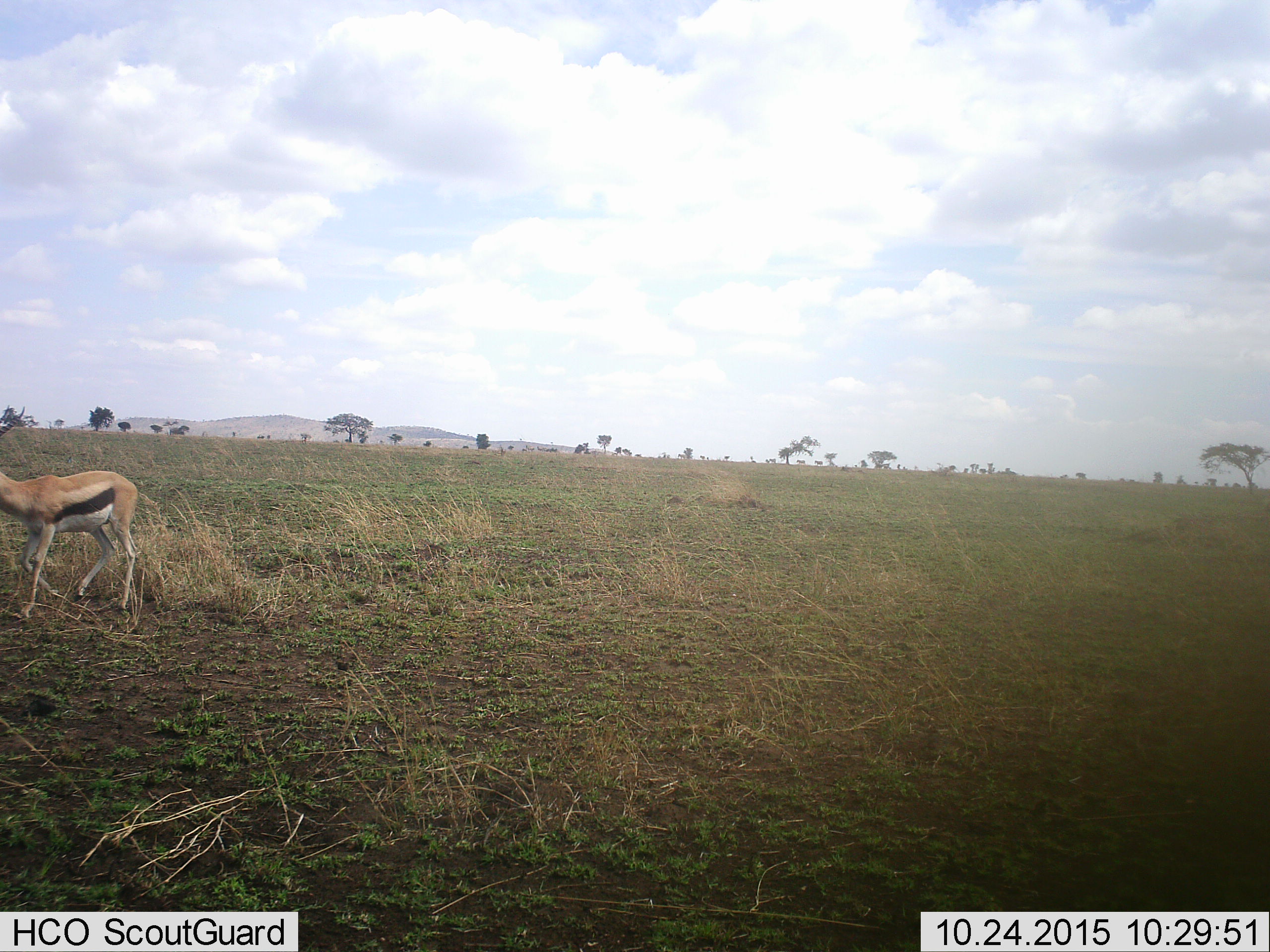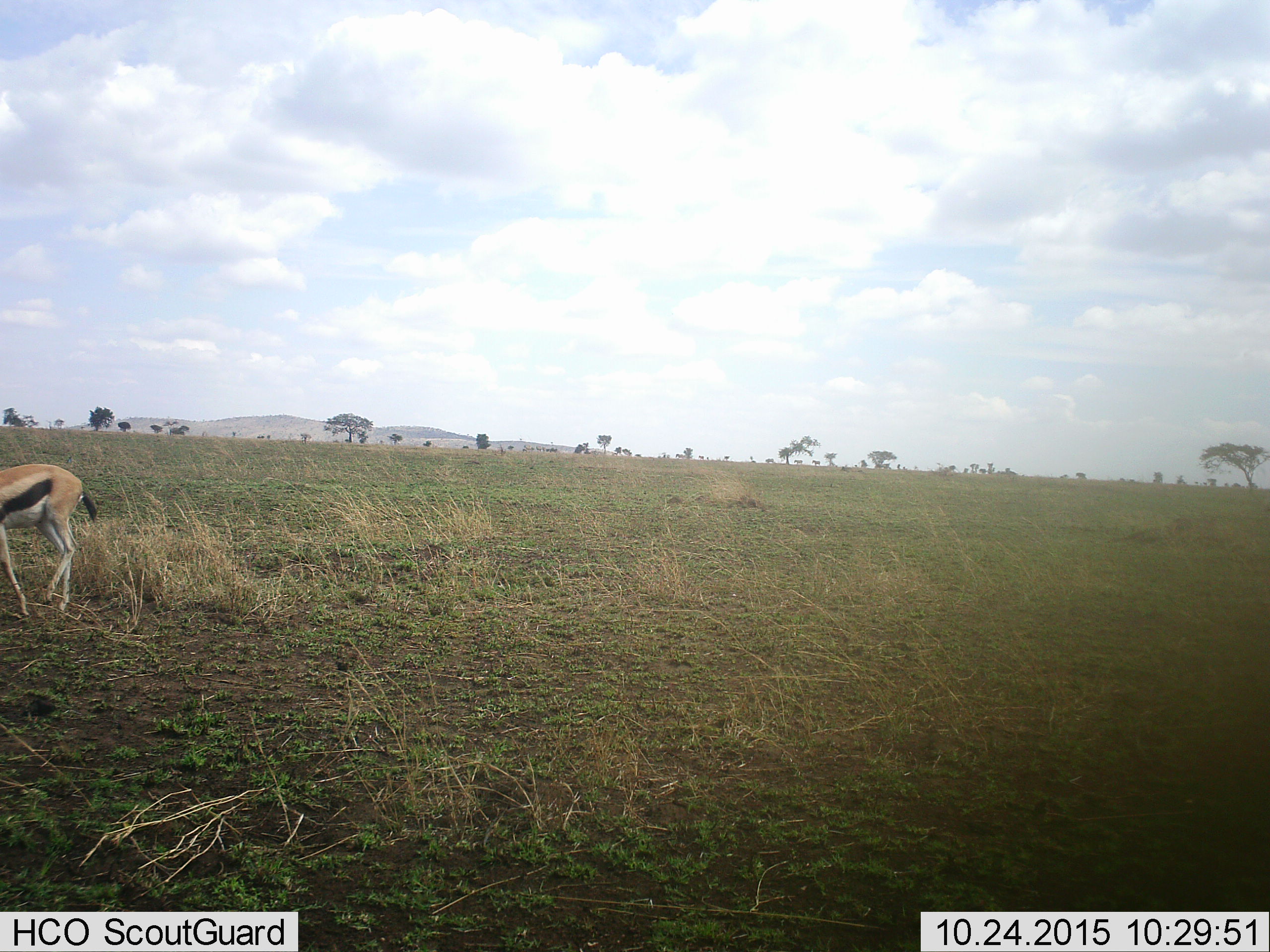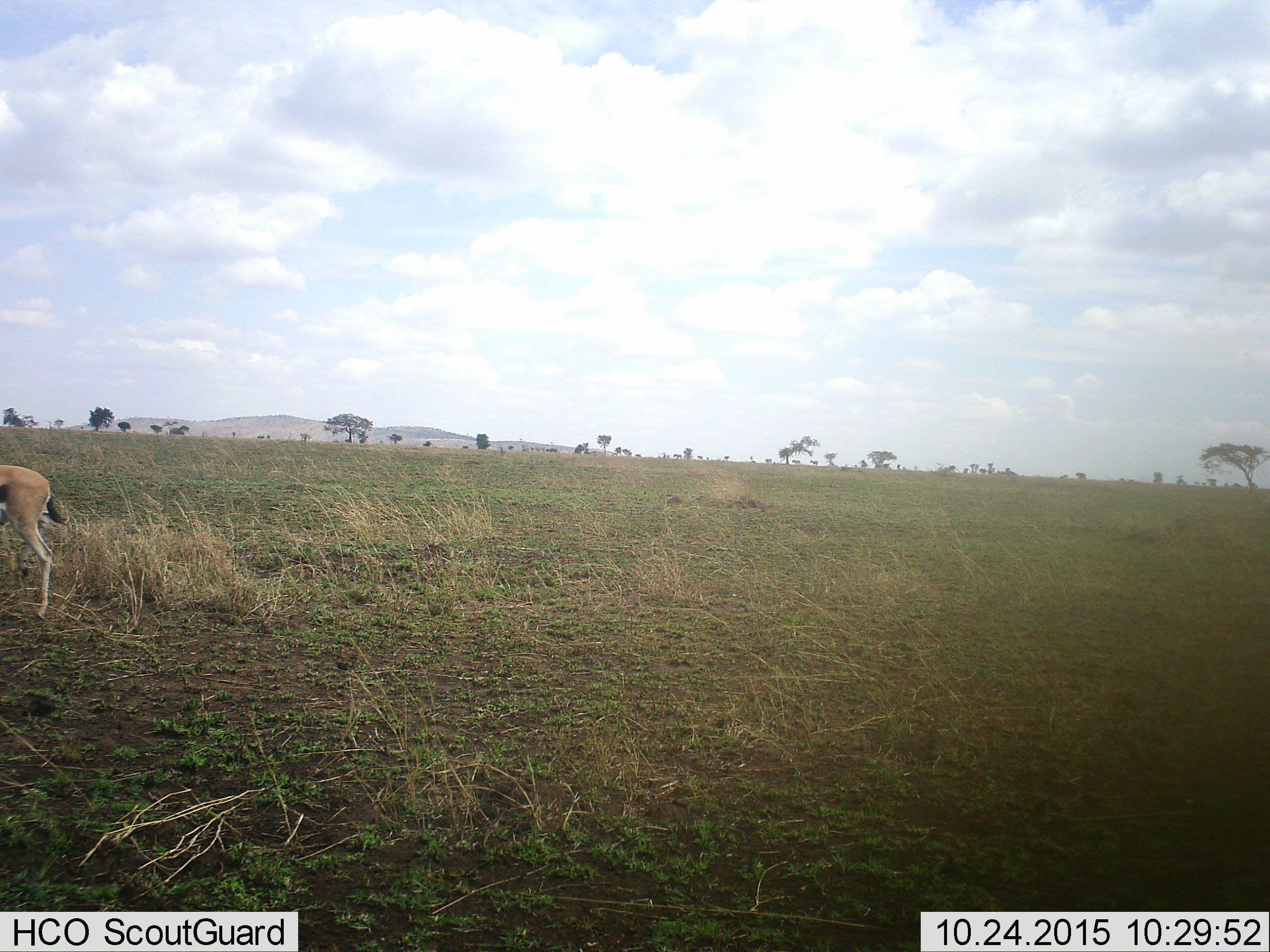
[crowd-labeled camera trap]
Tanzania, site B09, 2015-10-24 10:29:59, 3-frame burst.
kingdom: Animalia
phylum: Chordata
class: Mammalia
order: Artiodactyla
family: Bovidae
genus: Eudorcas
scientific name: Eudorcas thomsonii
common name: thomson's gazelle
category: gazellethomsons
Gazellethomsons (thomson's gazelle) (Eudorcas thomsonii), count 1. Behavior (volunteer vote fractions): standing 25%, resting 0%, moving 88%, interacting 0%. Young present (vote fraction): 0%. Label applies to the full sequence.